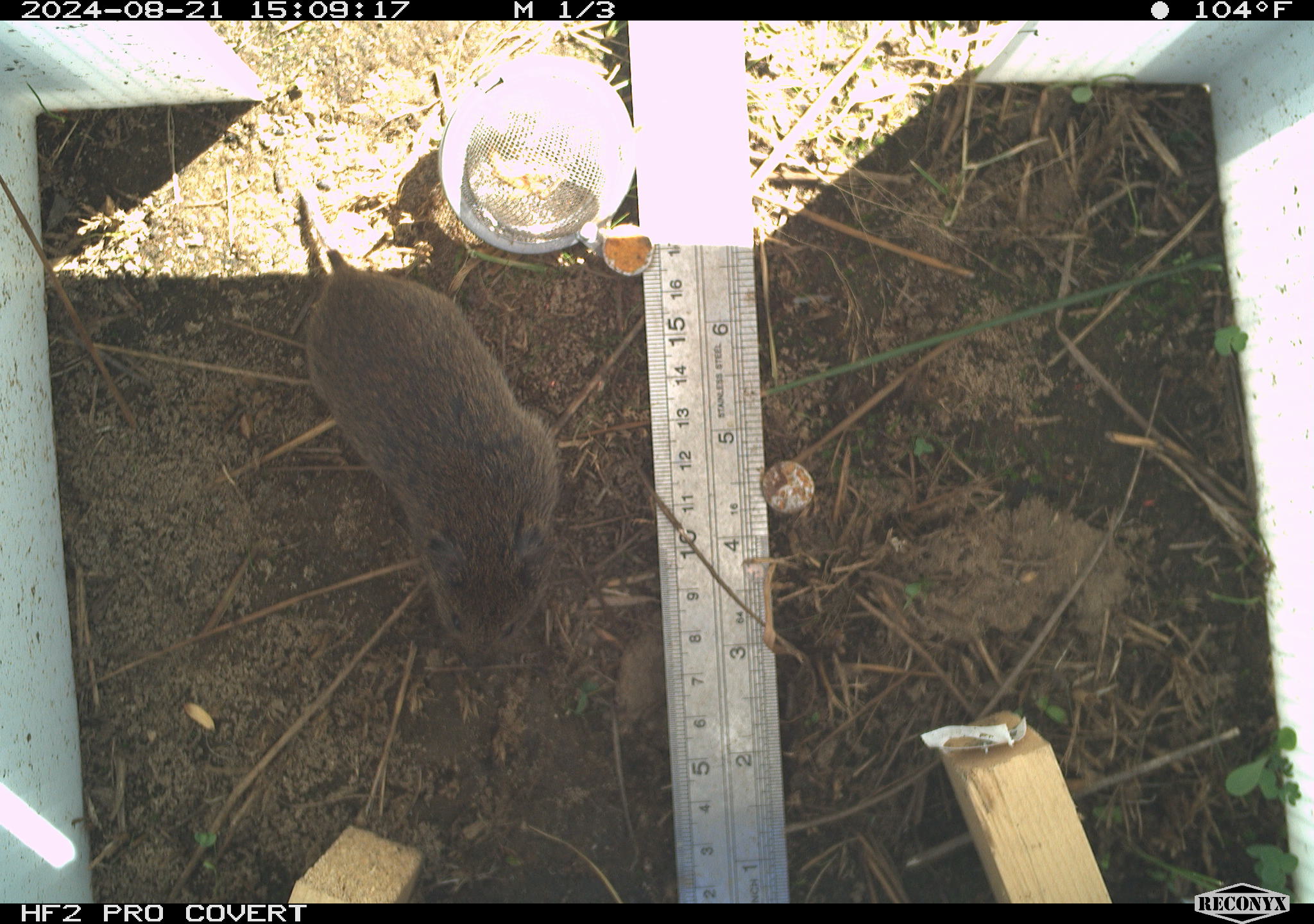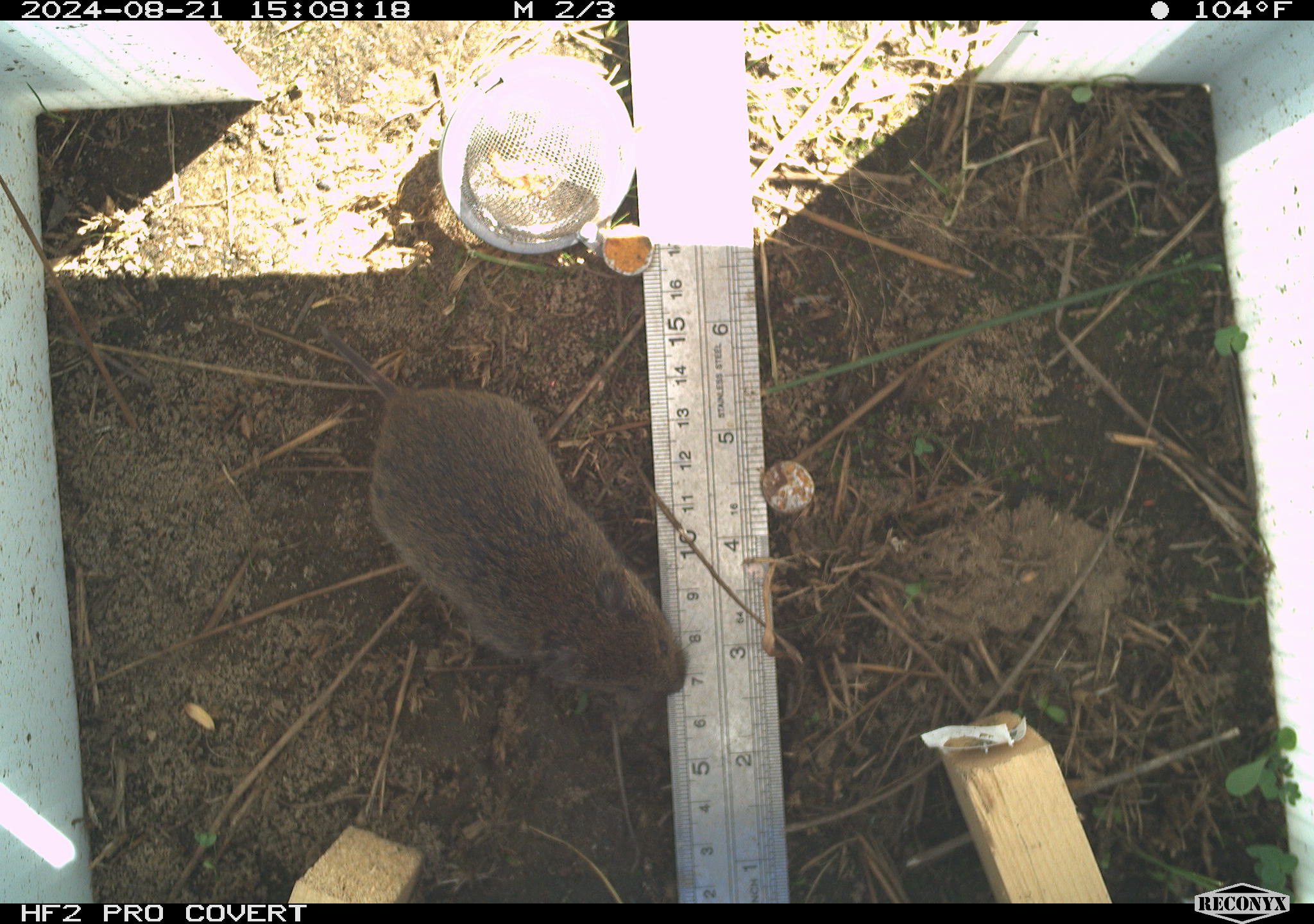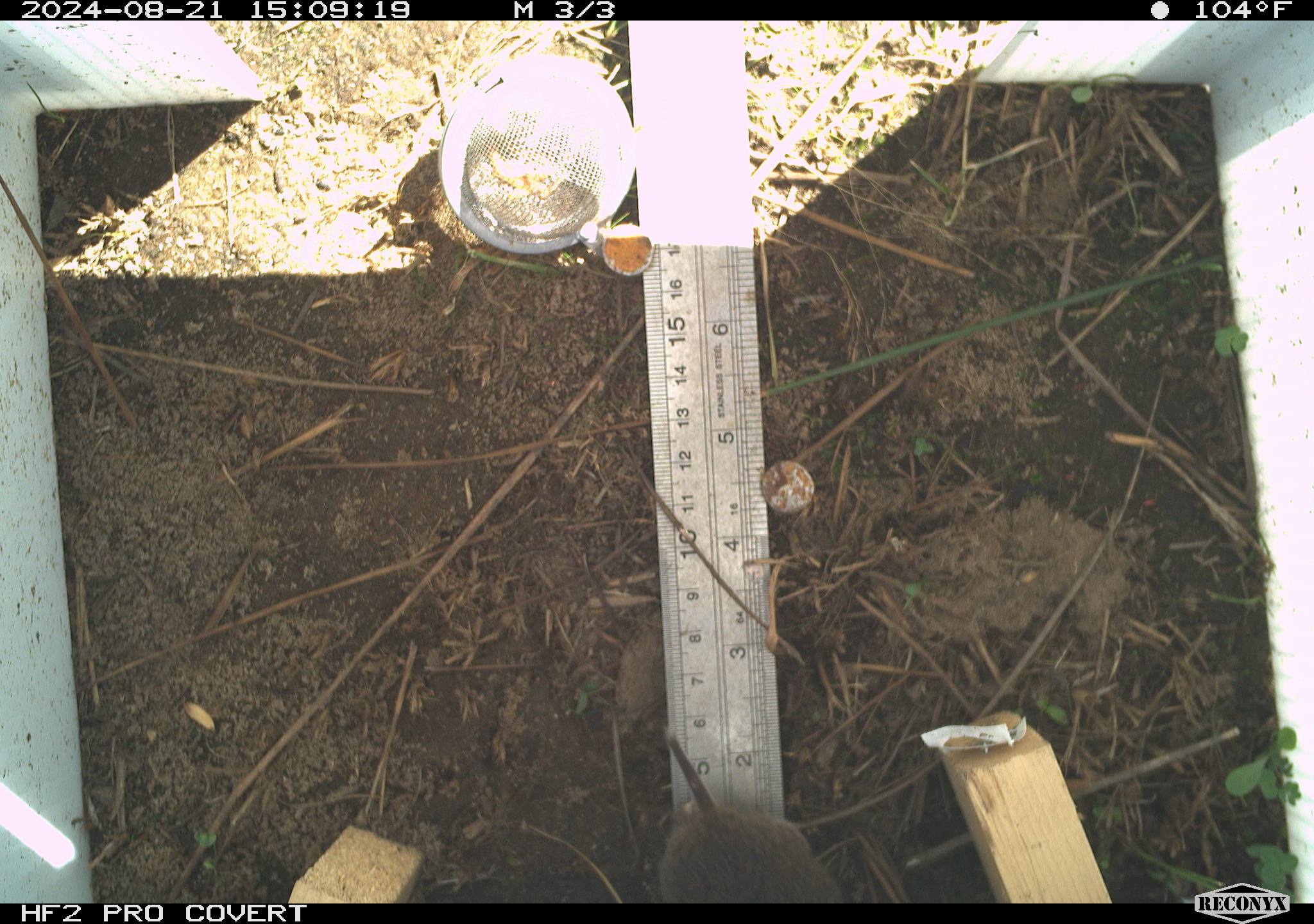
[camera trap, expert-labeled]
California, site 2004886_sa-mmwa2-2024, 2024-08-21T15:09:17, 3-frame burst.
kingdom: Animalia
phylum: Chordata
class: Mammalia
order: Rodentia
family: Cricetidae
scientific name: Arvicolinae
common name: voles, lemmings, and muskrats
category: arvicolinae subfamily